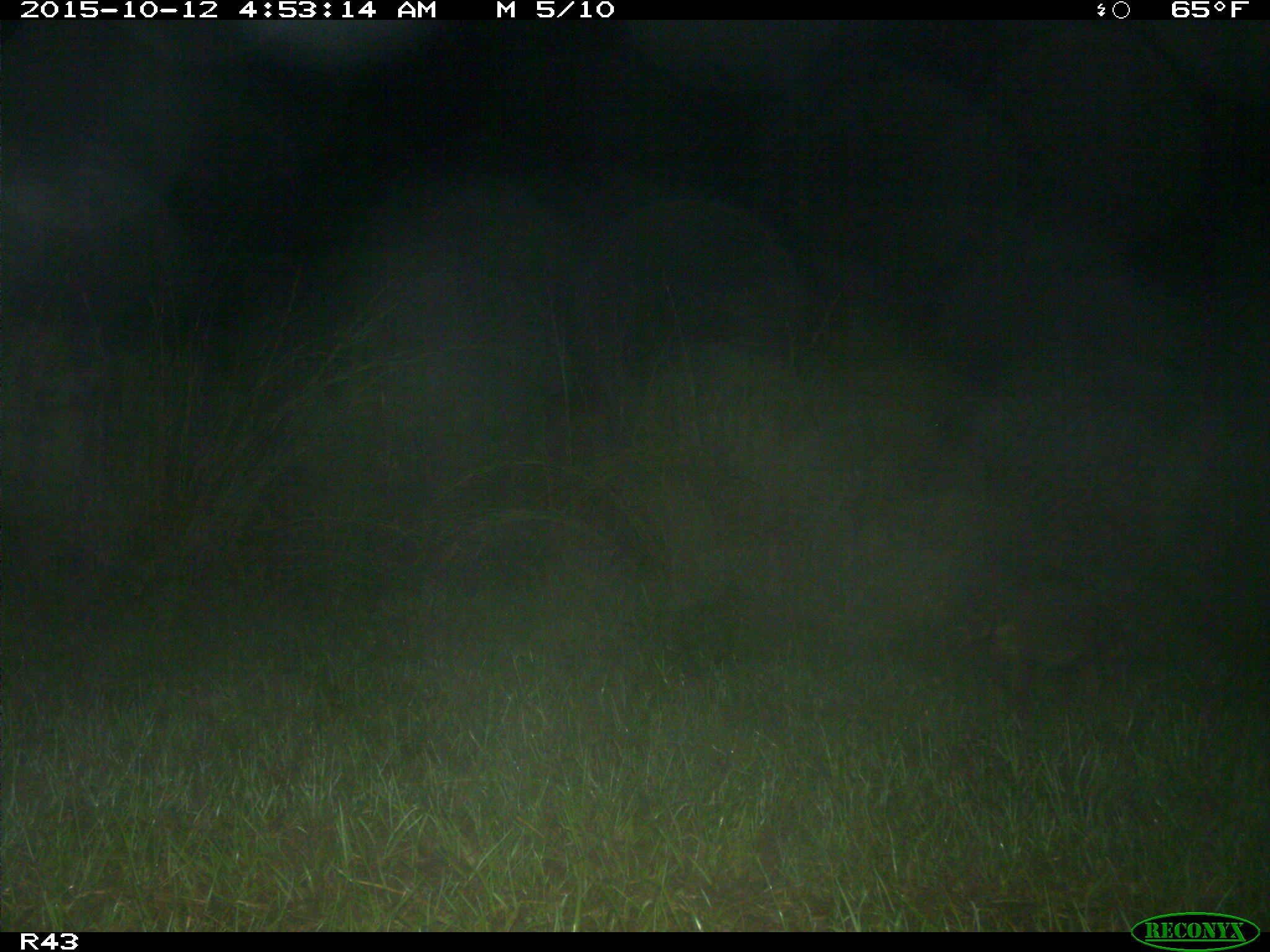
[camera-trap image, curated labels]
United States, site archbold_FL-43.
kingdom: Animalia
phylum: Chordata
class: Mammalia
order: Carnivora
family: Procyonidae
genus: Procyon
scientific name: Procyon lotor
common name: common raccoon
Procyon lotor (common raccoon).